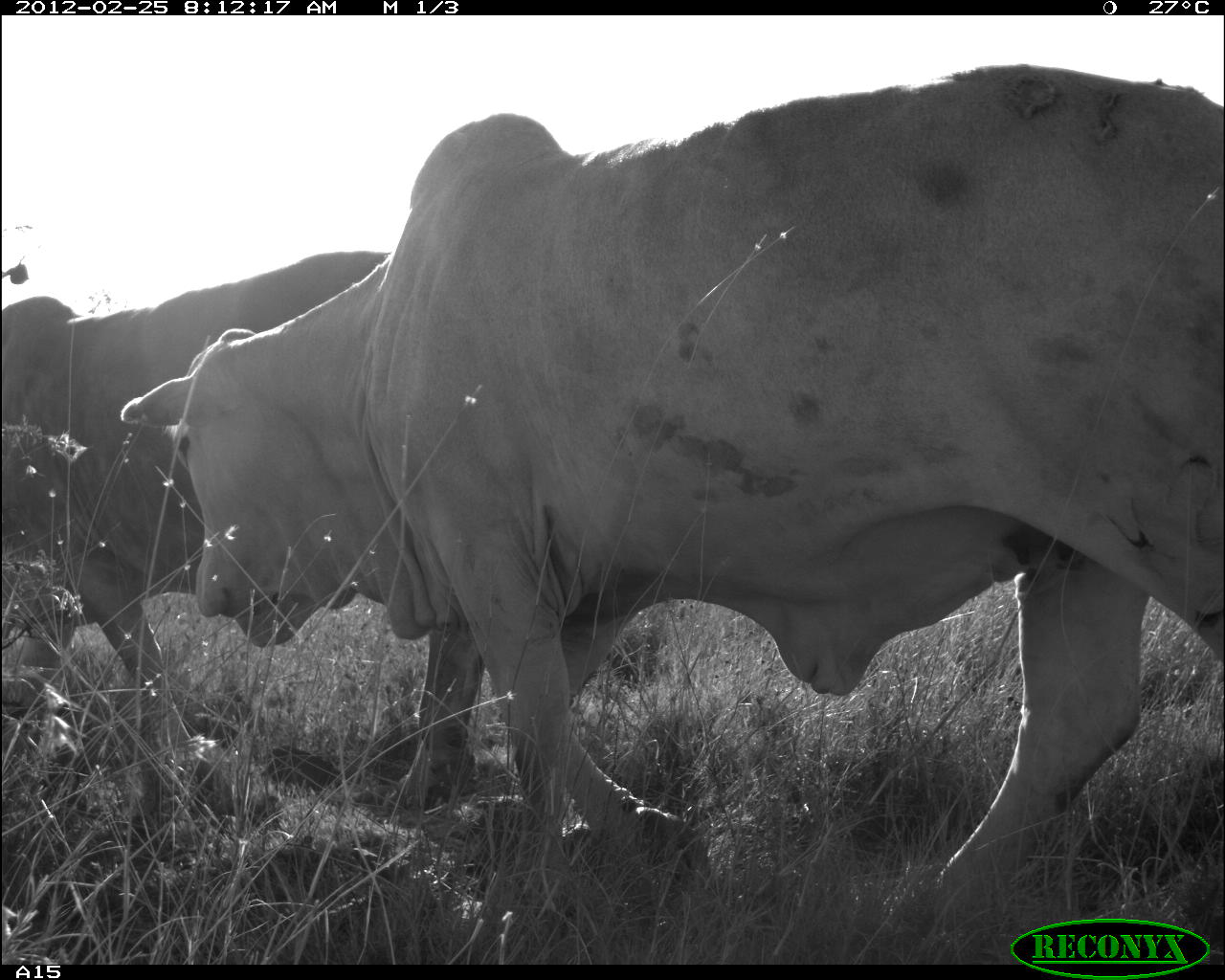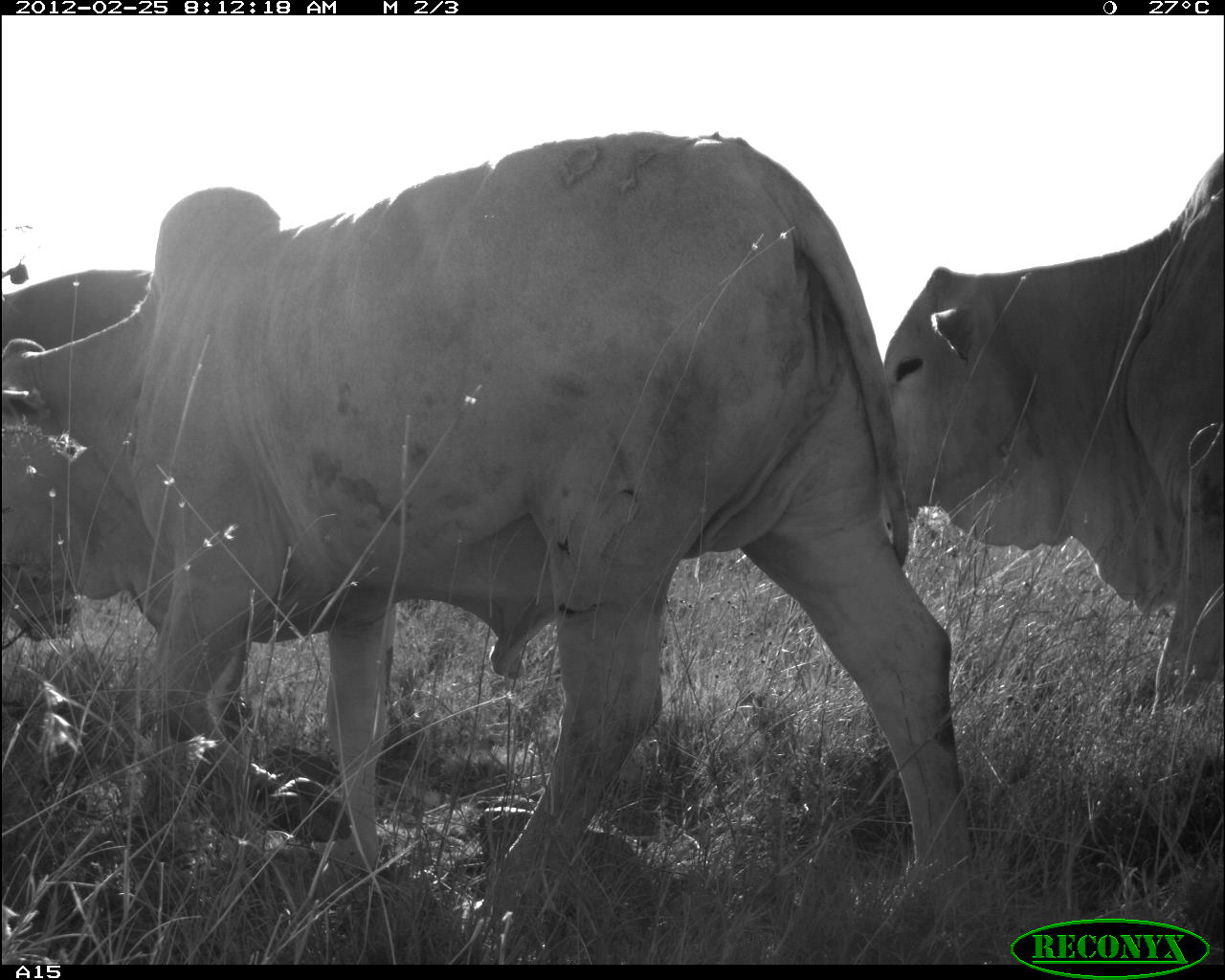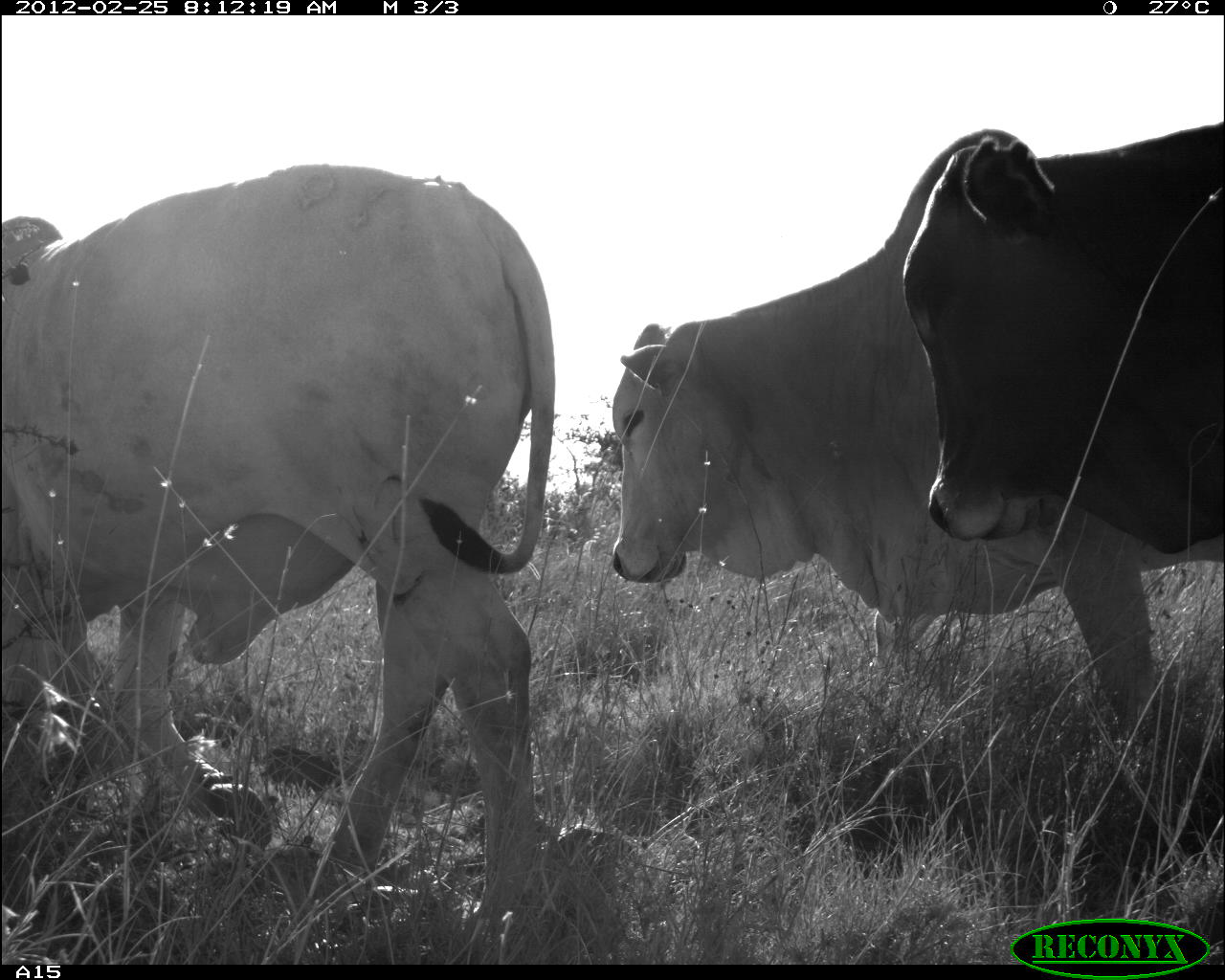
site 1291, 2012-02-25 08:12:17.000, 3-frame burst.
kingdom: Animalia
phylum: Chordata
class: Mammalia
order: Artiodactyla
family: Bovidae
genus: Bos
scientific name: Bos taurus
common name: domestic cattle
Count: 2.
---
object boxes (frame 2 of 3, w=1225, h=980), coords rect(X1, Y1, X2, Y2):
bos taurus: rect(5, 130, 974, 924); rect(874, 149, 1225, 712)